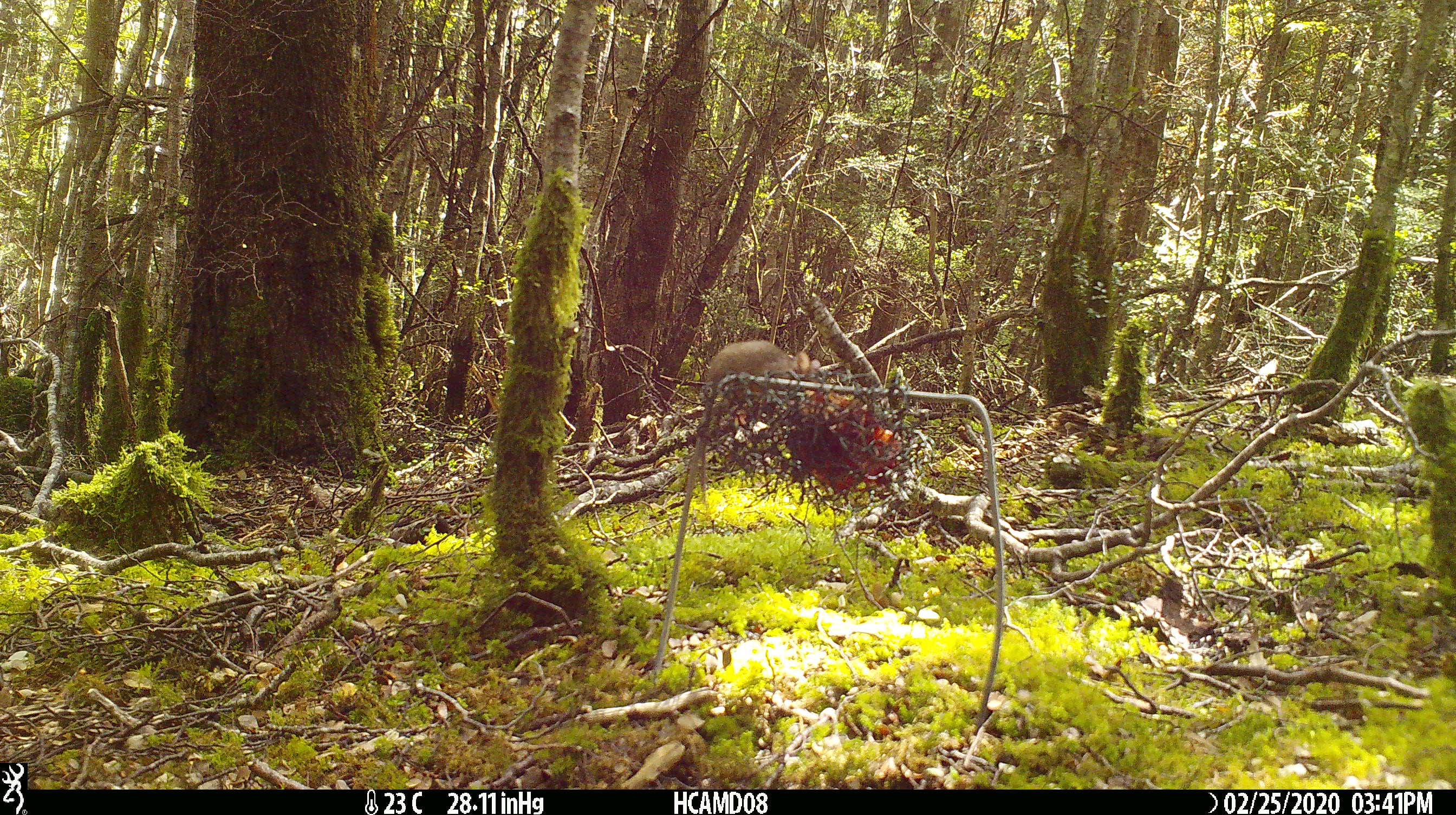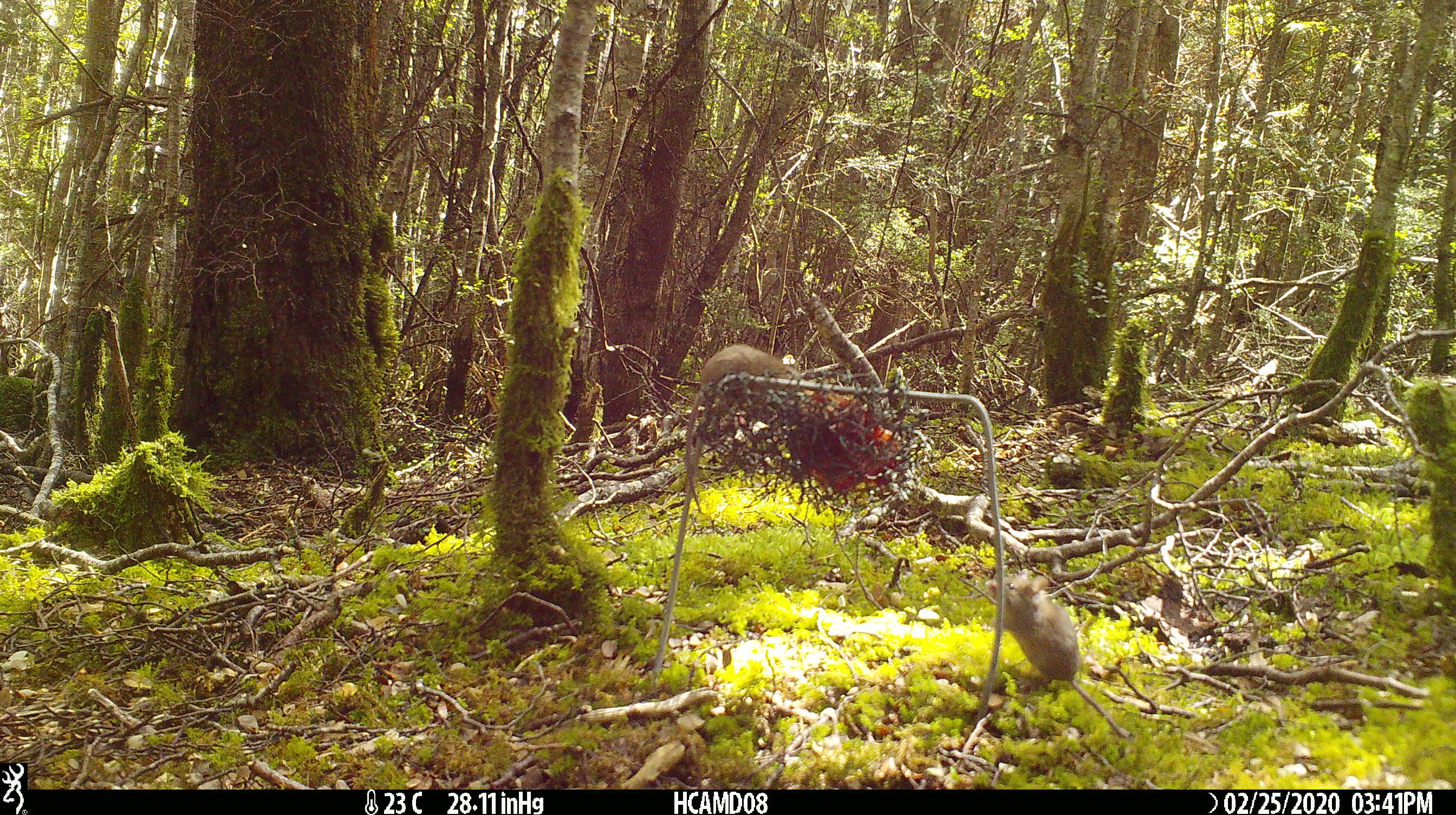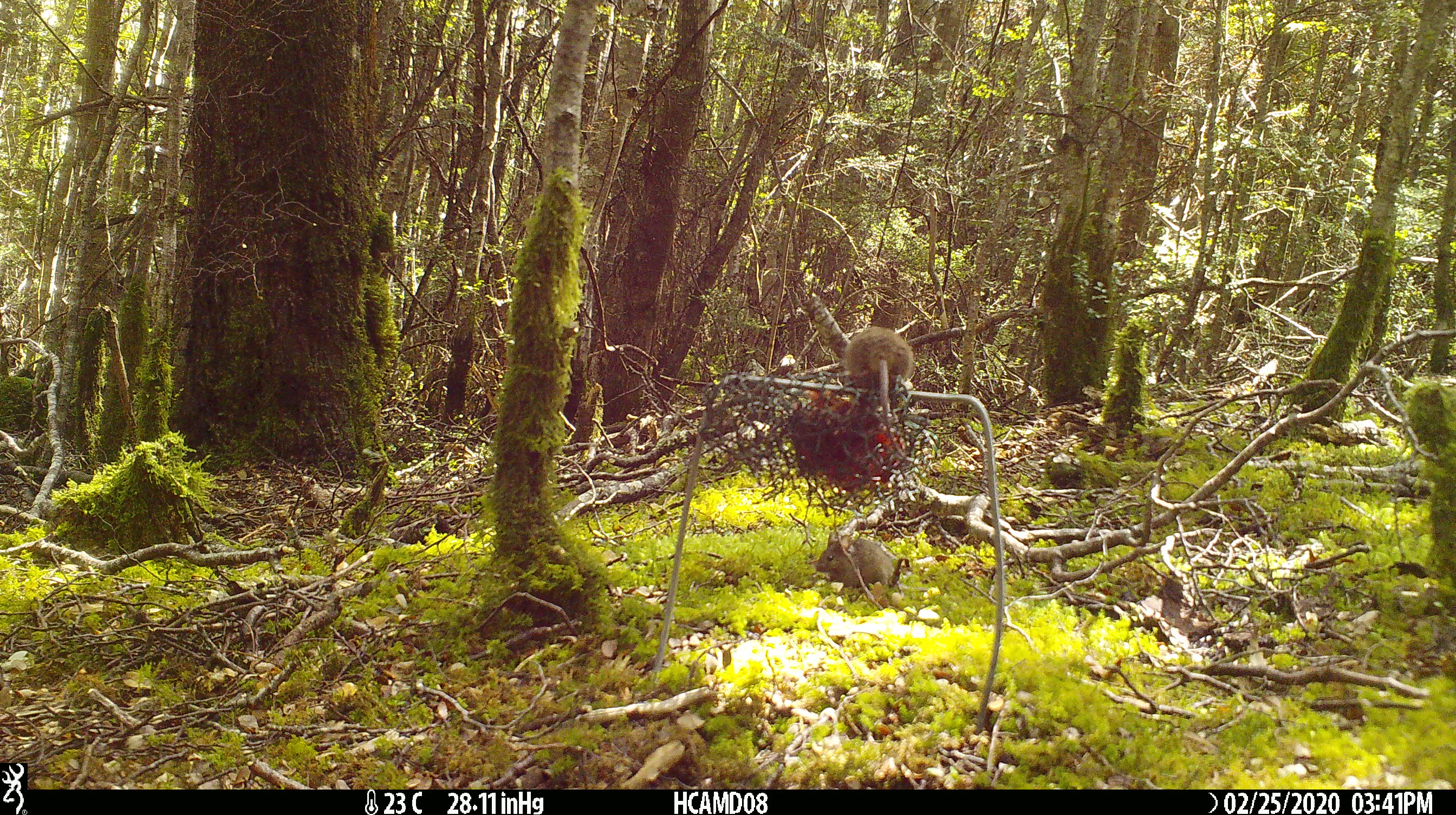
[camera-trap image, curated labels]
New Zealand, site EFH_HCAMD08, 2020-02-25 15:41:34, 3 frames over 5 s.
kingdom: Animalia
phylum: Chordata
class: Mammalia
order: Rodentia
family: Muridae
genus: Mus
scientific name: Mus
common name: mouse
Mouse (Mus).